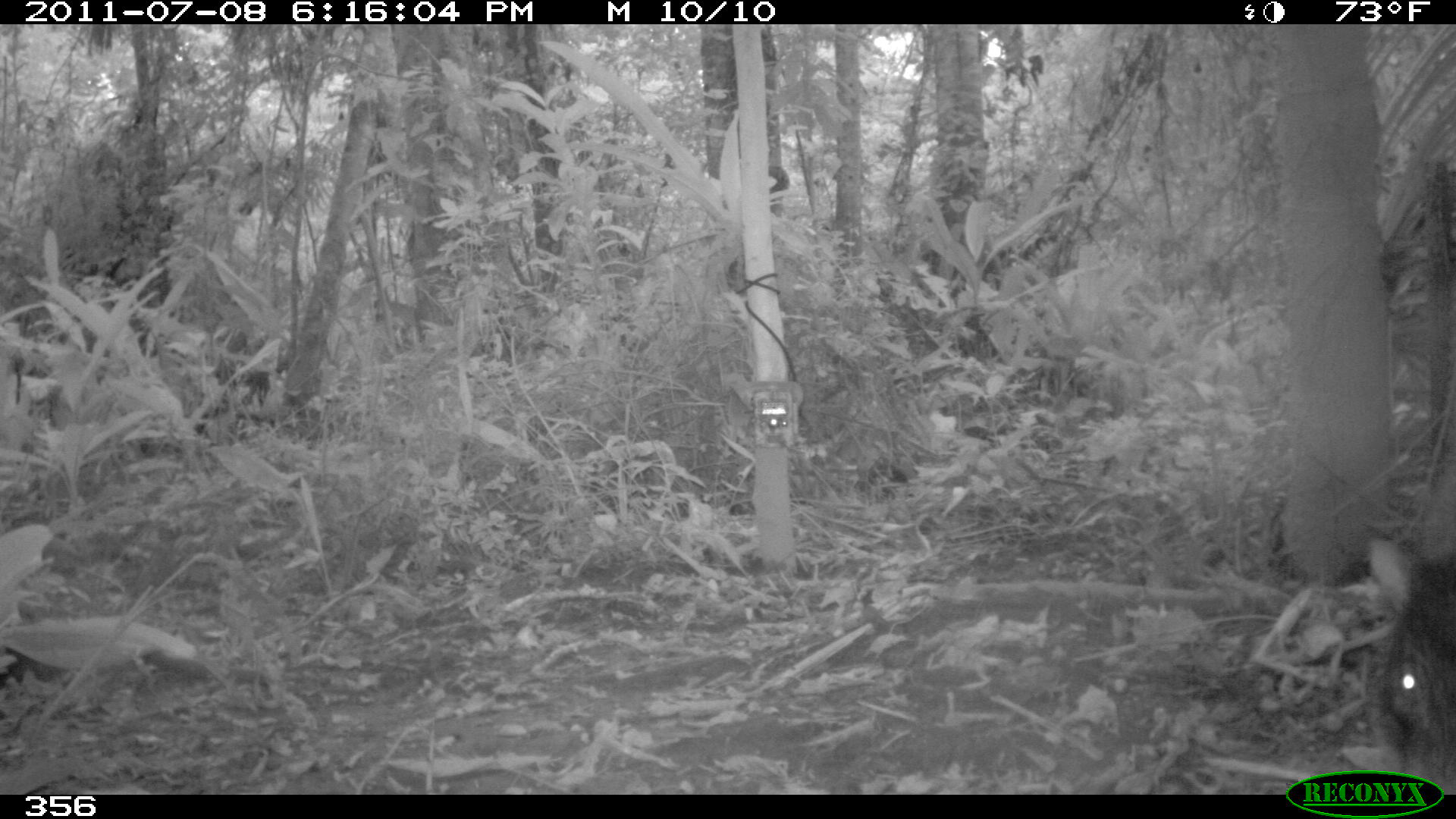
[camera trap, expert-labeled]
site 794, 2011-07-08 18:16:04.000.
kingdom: Animalia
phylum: Chordata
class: Mammalia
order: Artiodactyla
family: Tayassuidae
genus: Tayassu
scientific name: Tayassu pecari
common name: white-lipped peccary